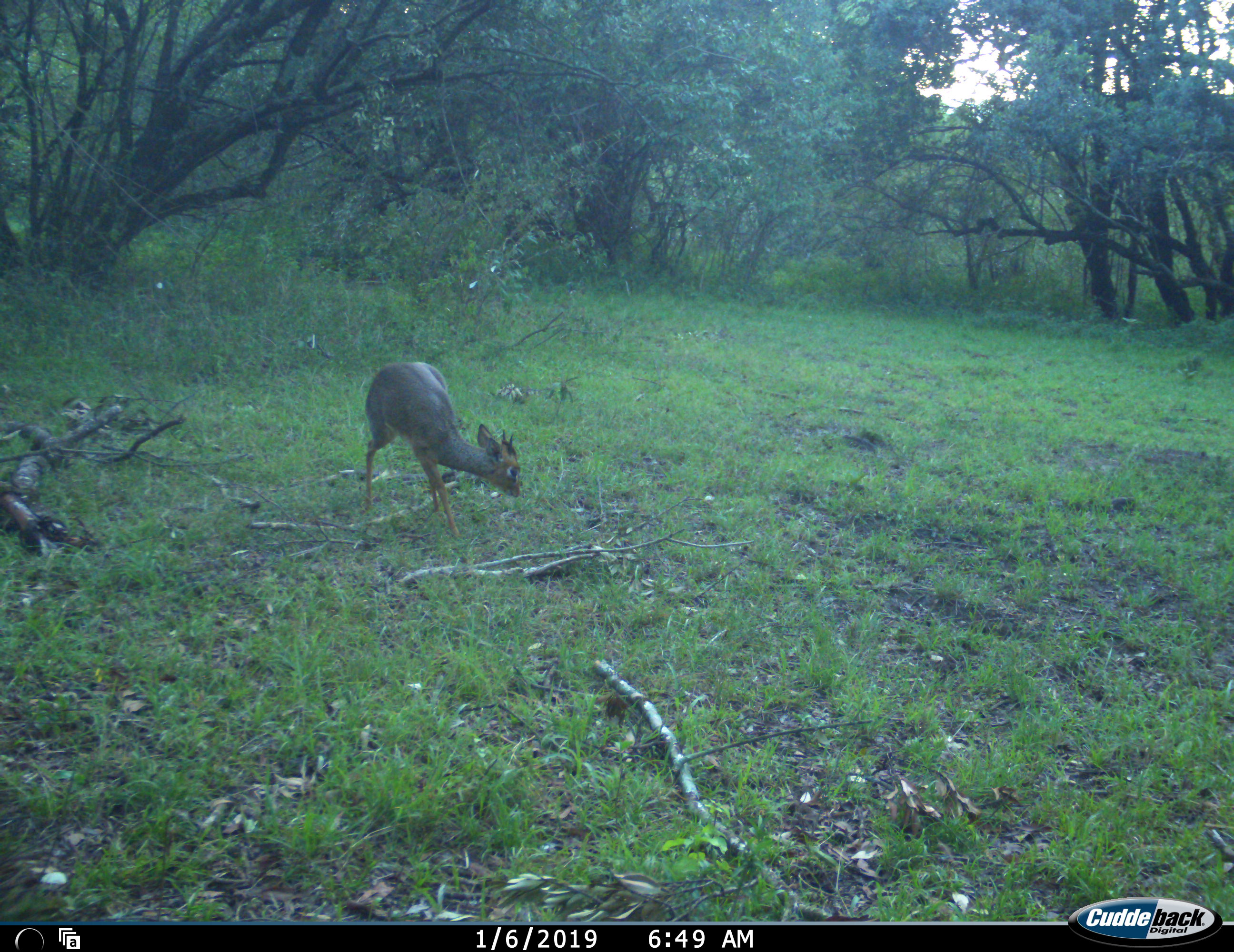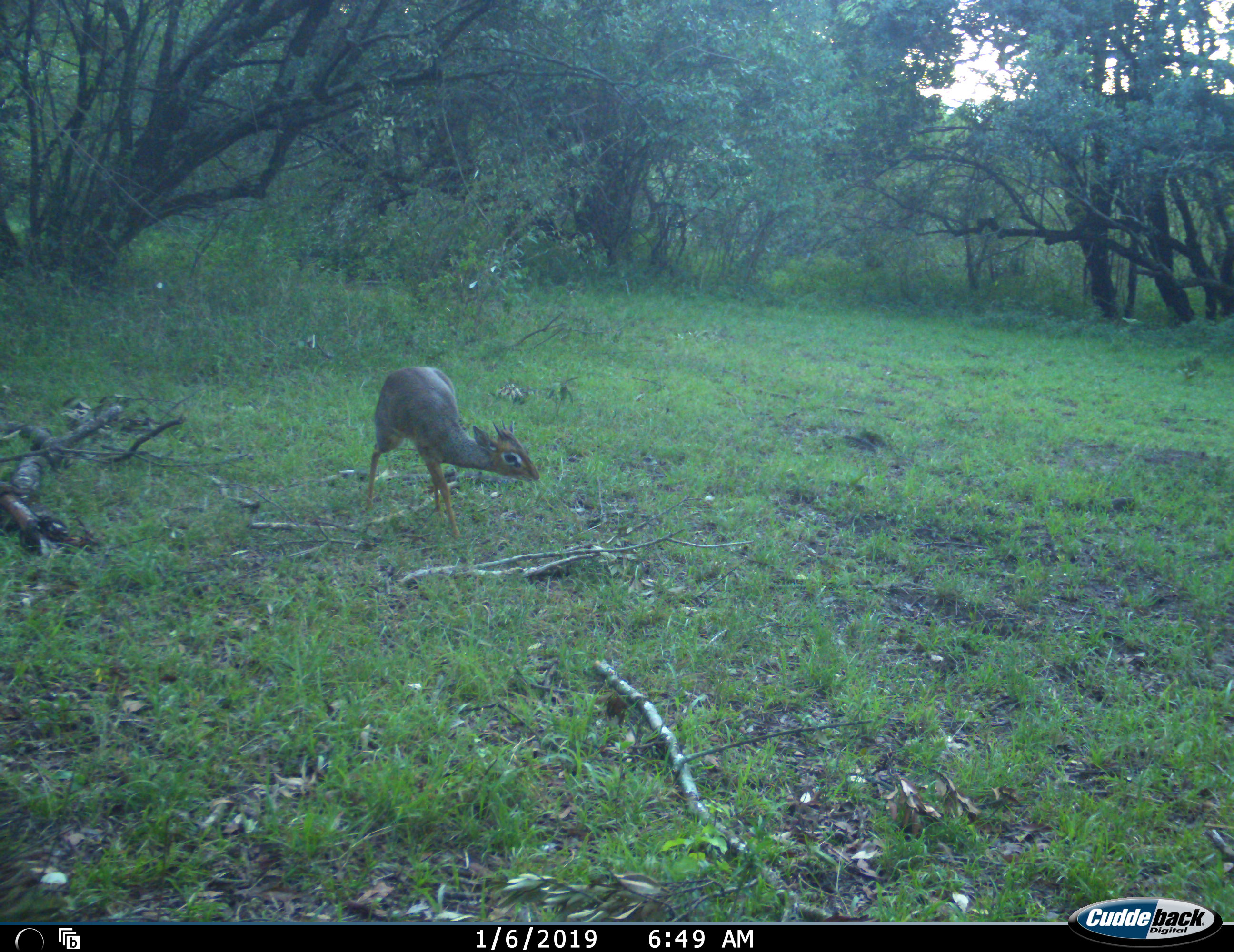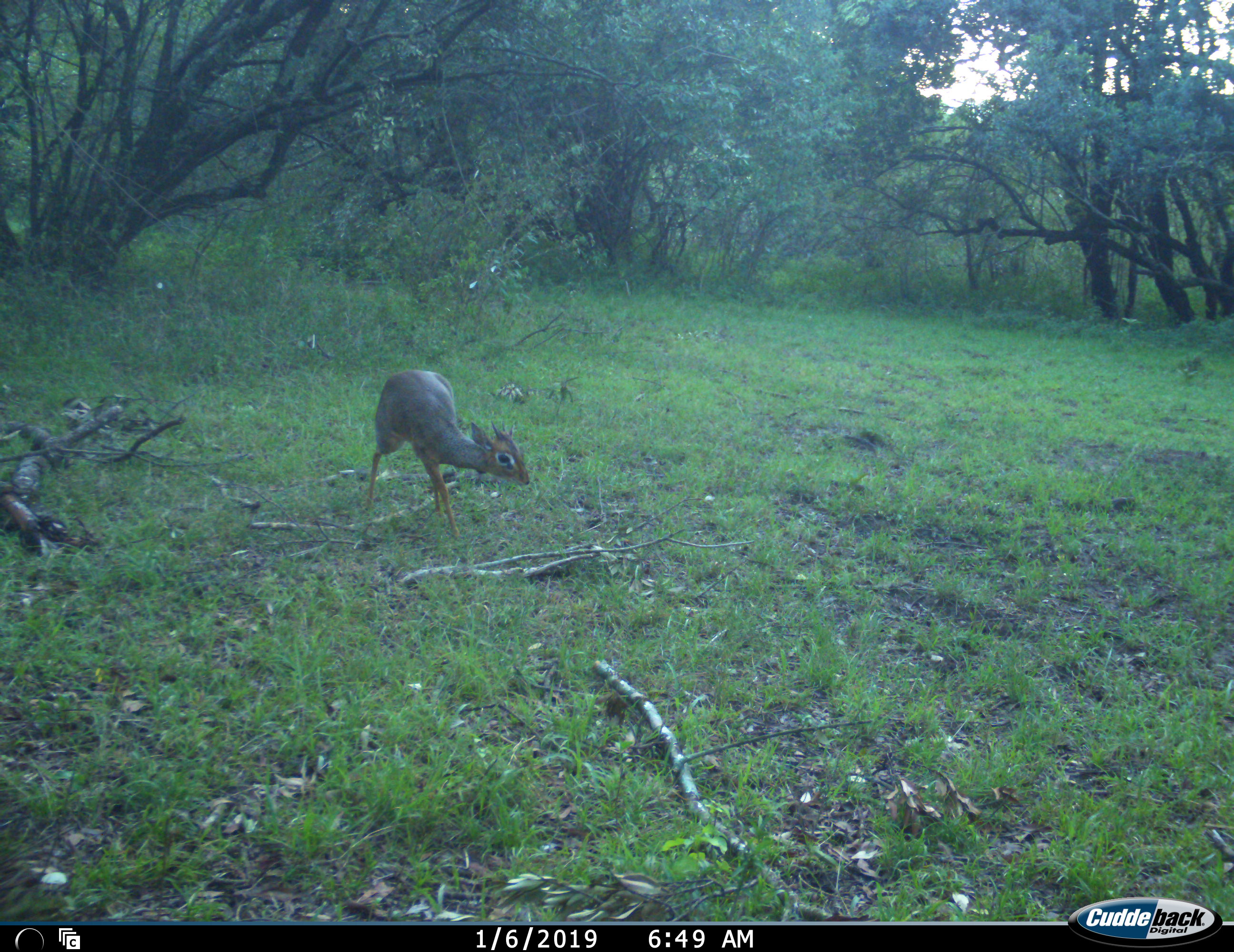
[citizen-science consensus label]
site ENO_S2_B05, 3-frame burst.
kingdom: Animalia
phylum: Chordata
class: Mammalia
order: Artiodactyla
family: Bovidae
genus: Madoqua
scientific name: Madoqua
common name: dik-dik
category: dikdik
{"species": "dikdik (dik-dik) (Madoqua)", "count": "1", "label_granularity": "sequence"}